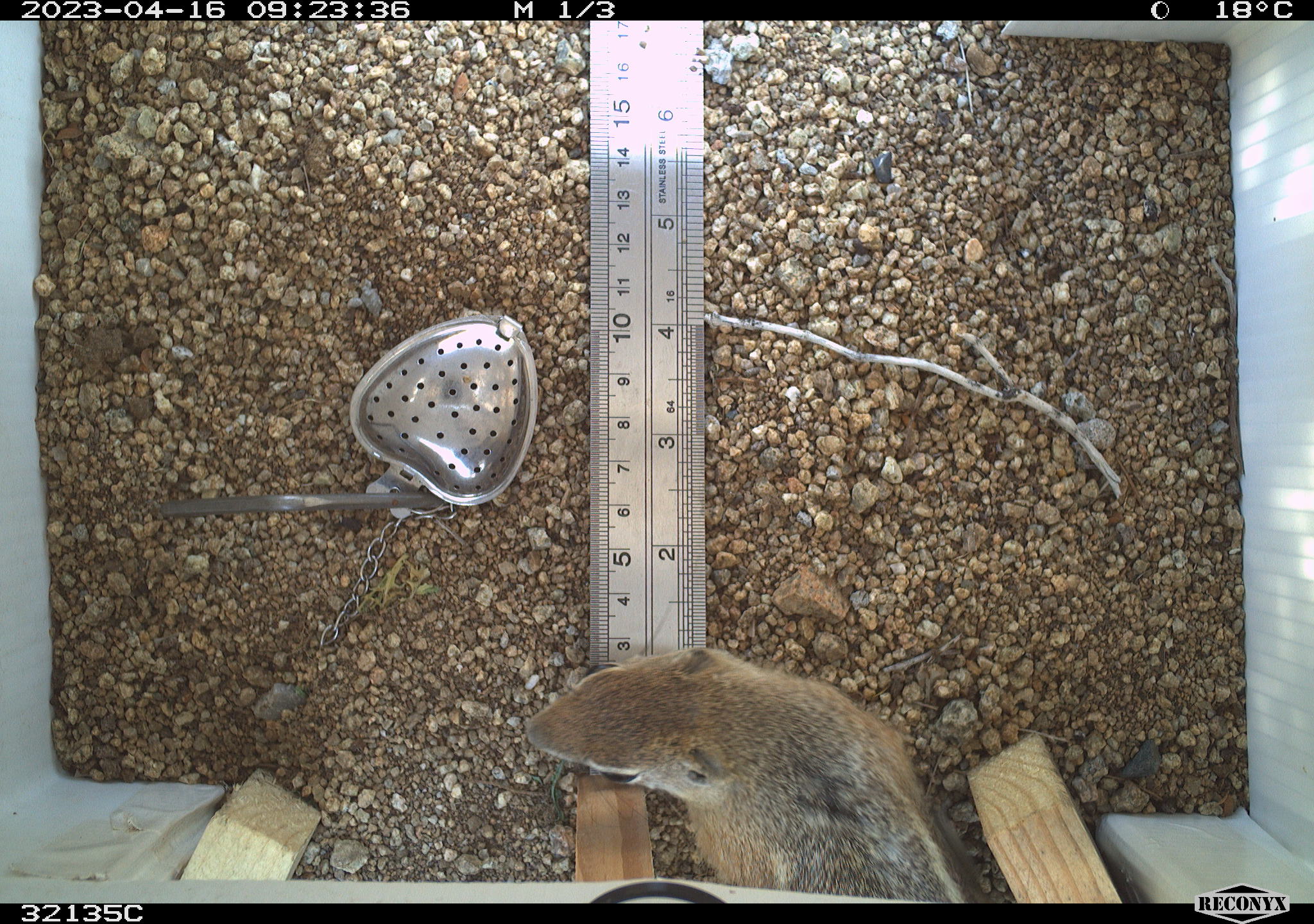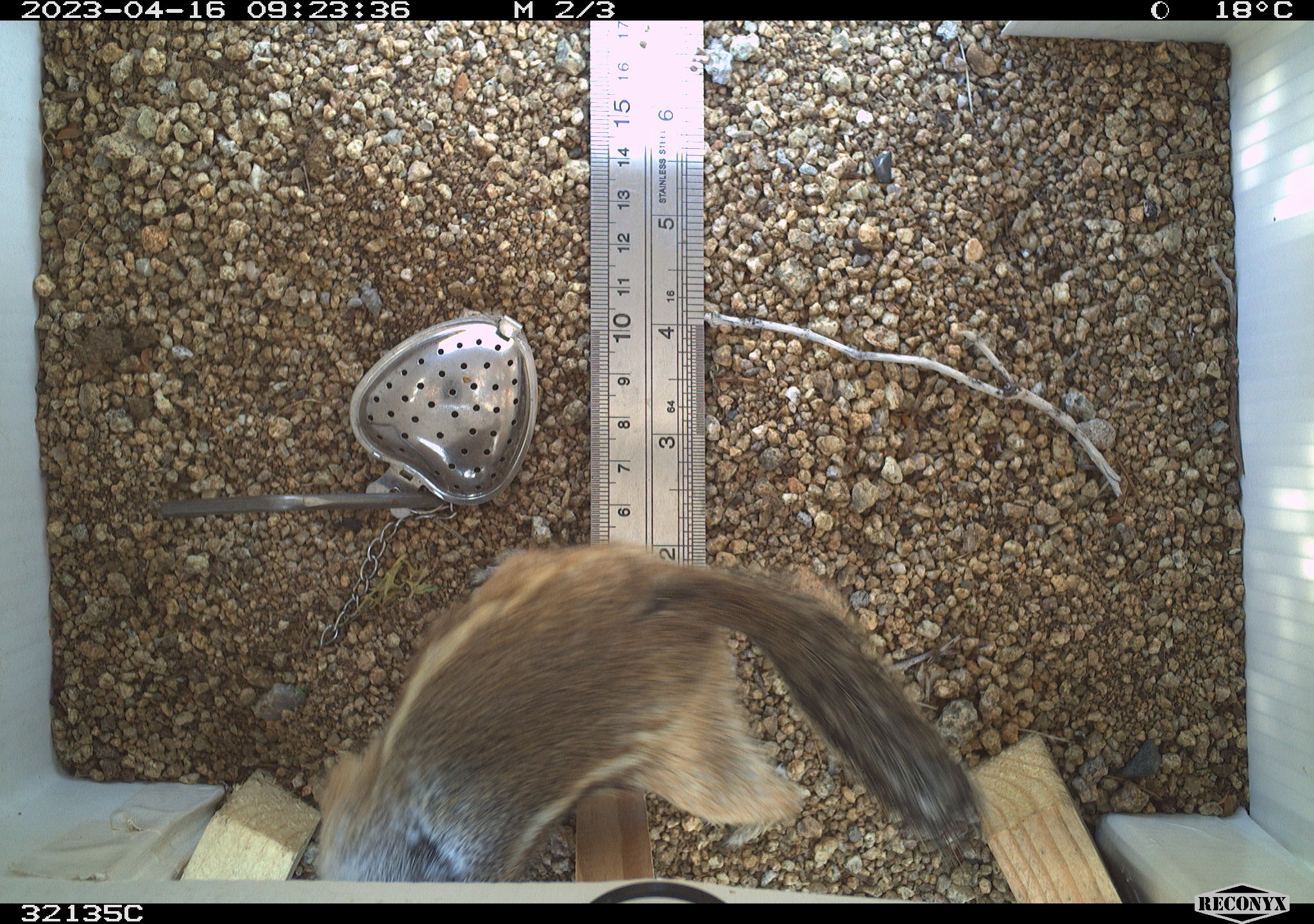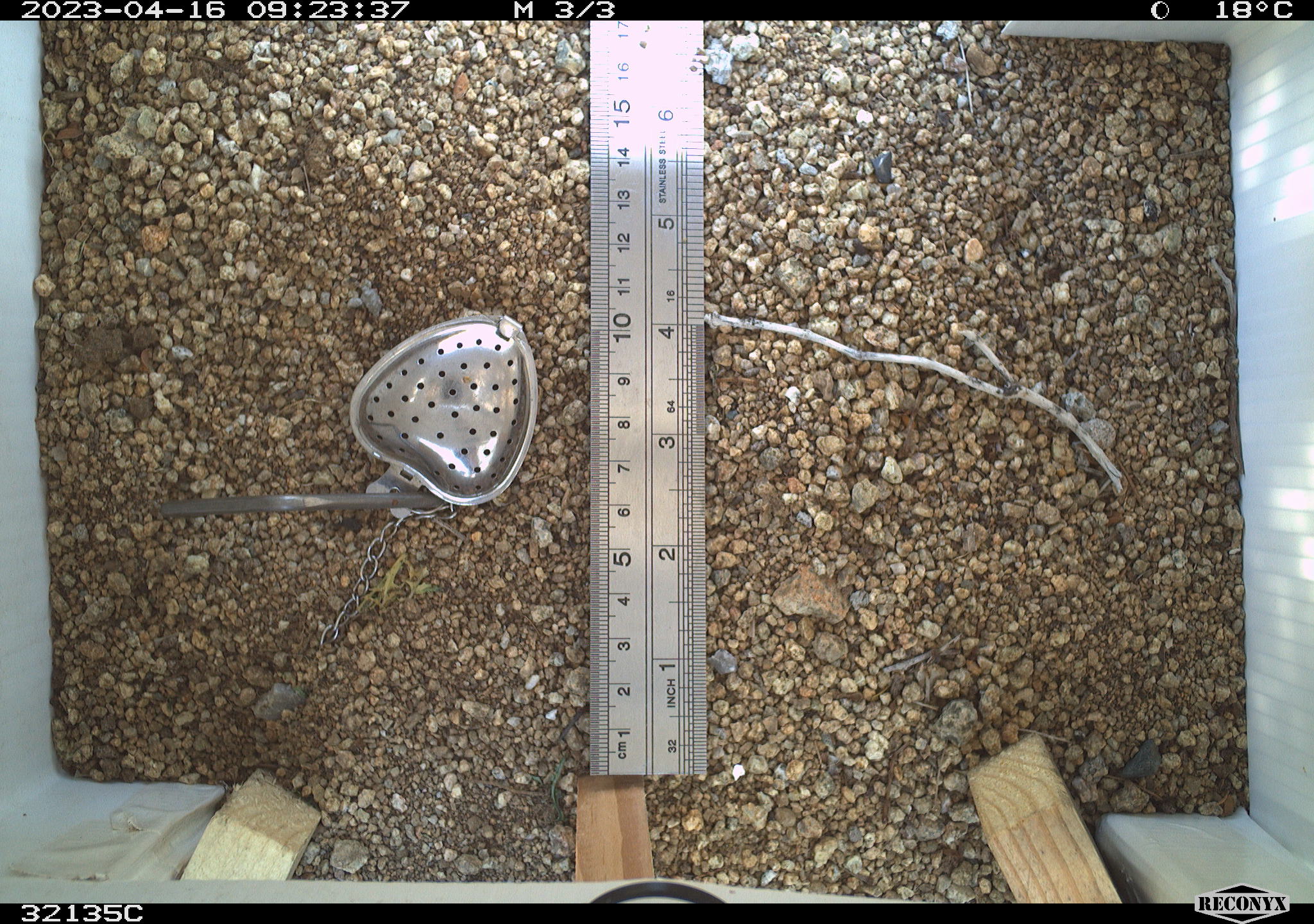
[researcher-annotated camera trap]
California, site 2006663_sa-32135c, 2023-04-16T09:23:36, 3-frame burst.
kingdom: Animalia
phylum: Chordata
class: Mammalia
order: Rodentia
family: Sciuridae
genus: Ammospermophilus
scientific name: Ammospermophilus leucurus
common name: white-tailed antelope squirrel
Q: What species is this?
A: White-tailed antelope squirrel (Ammospermophilus leucurus).